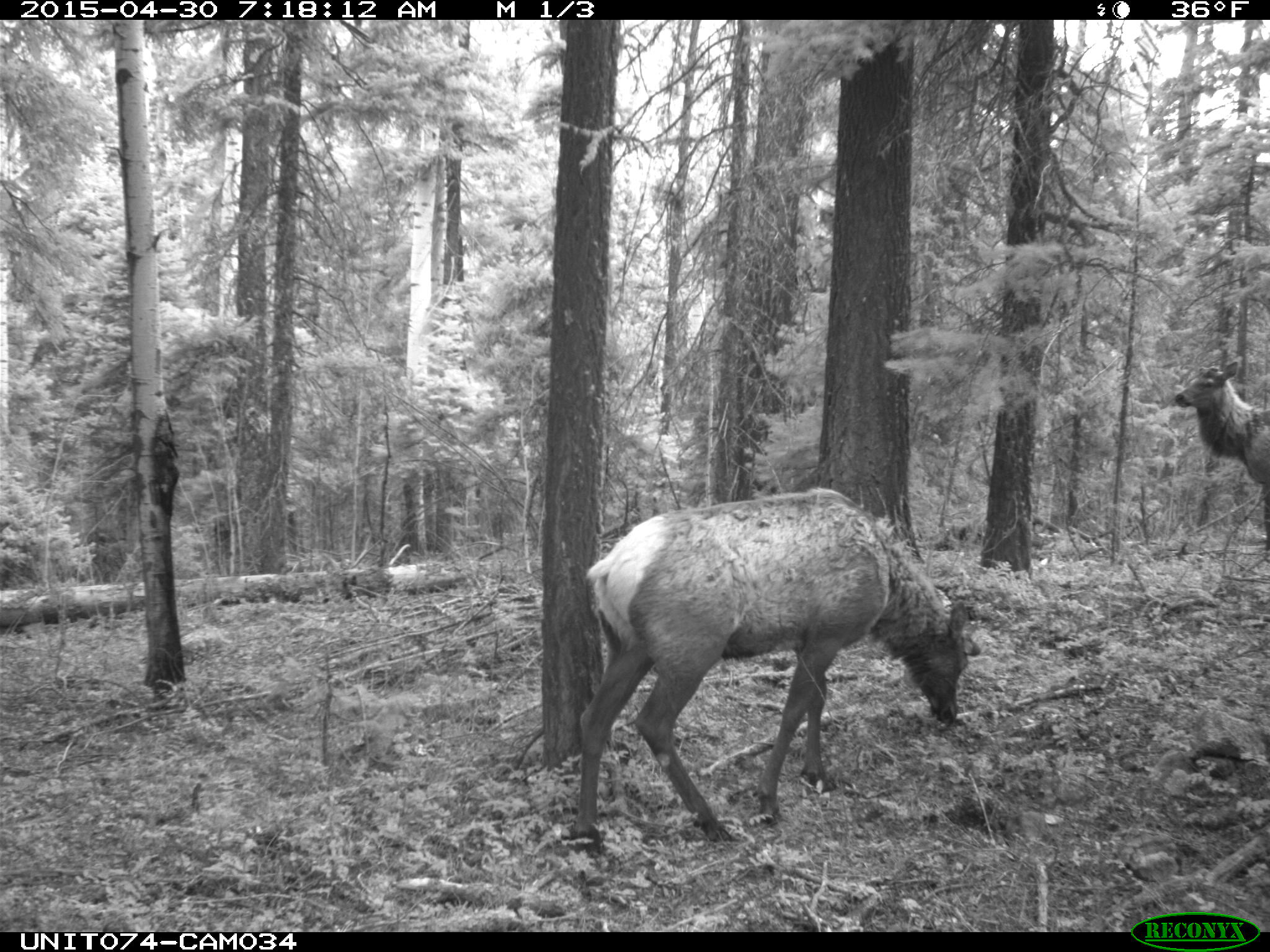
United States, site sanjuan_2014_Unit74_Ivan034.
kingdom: Animalia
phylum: Chordata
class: Mammalia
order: Artiodactyla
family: Cervidae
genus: Cervus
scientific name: Cervus elaphus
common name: red deer